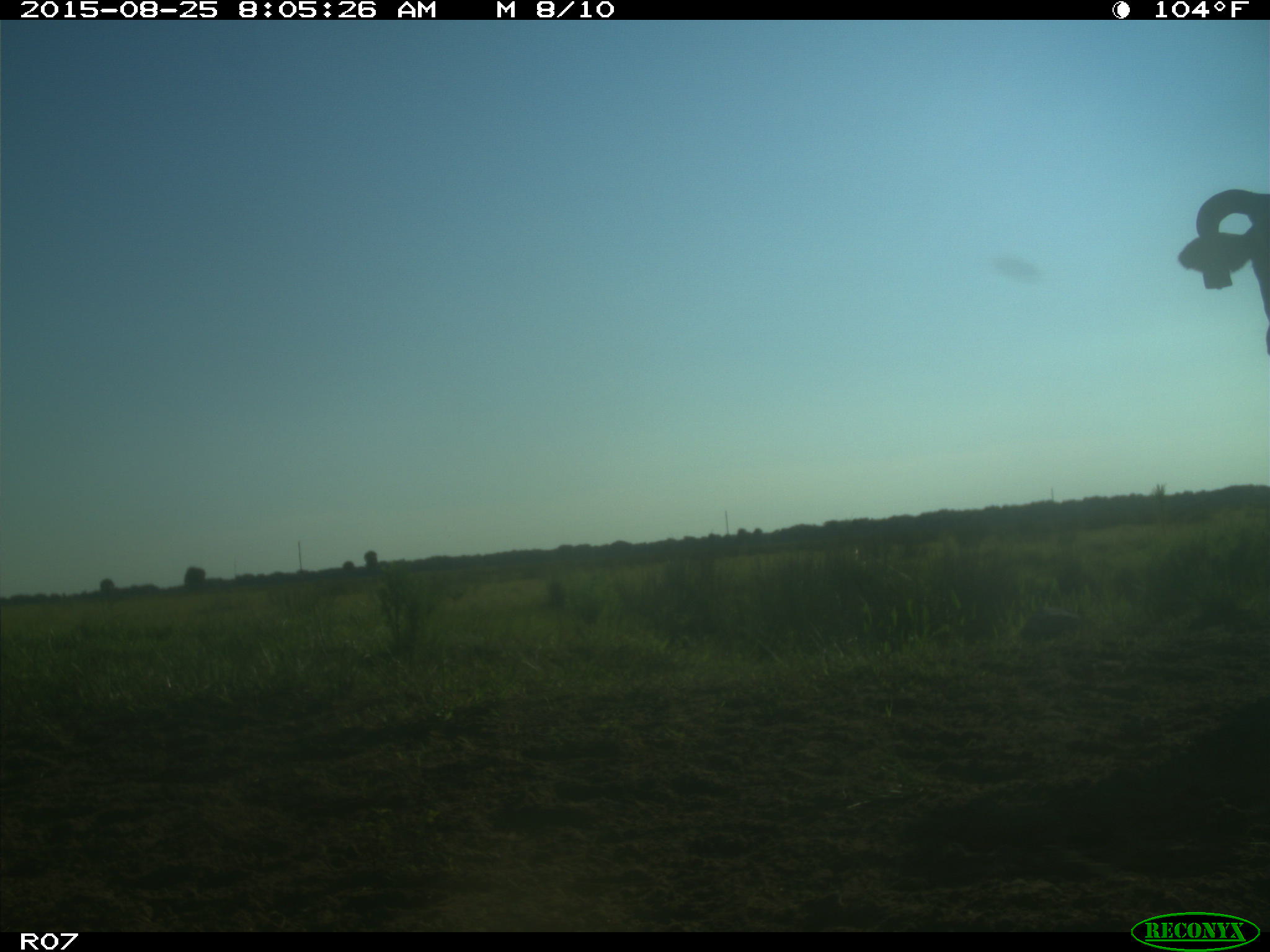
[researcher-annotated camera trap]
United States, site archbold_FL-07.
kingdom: Animalia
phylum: Chordata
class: Mammalia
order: Artiodactyla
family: Bovidae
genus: Bos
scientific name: Bos taurus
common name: domestic cow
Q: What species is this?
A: Bos taurus (domestic cow).